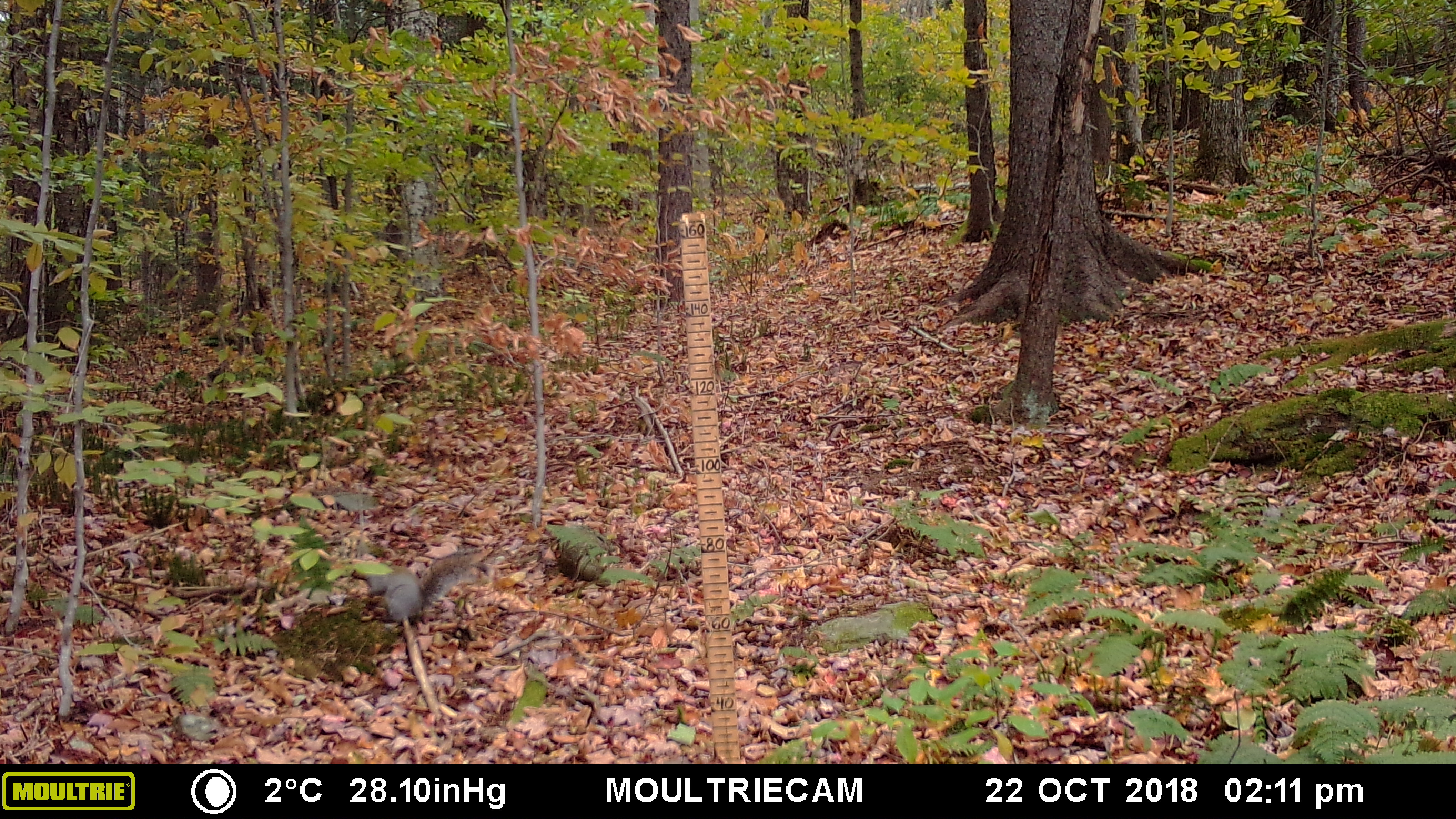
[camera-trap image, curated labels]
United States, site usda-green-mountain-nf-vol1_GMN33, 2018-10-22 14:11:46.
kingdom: Animalia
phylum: Chordata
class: Mammalia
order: Rodentia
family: Sciuridae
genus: Sciurus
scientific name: Sciurus carolinensis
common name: gray squirrel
Gray squirrel (Sciurus carolinensis).